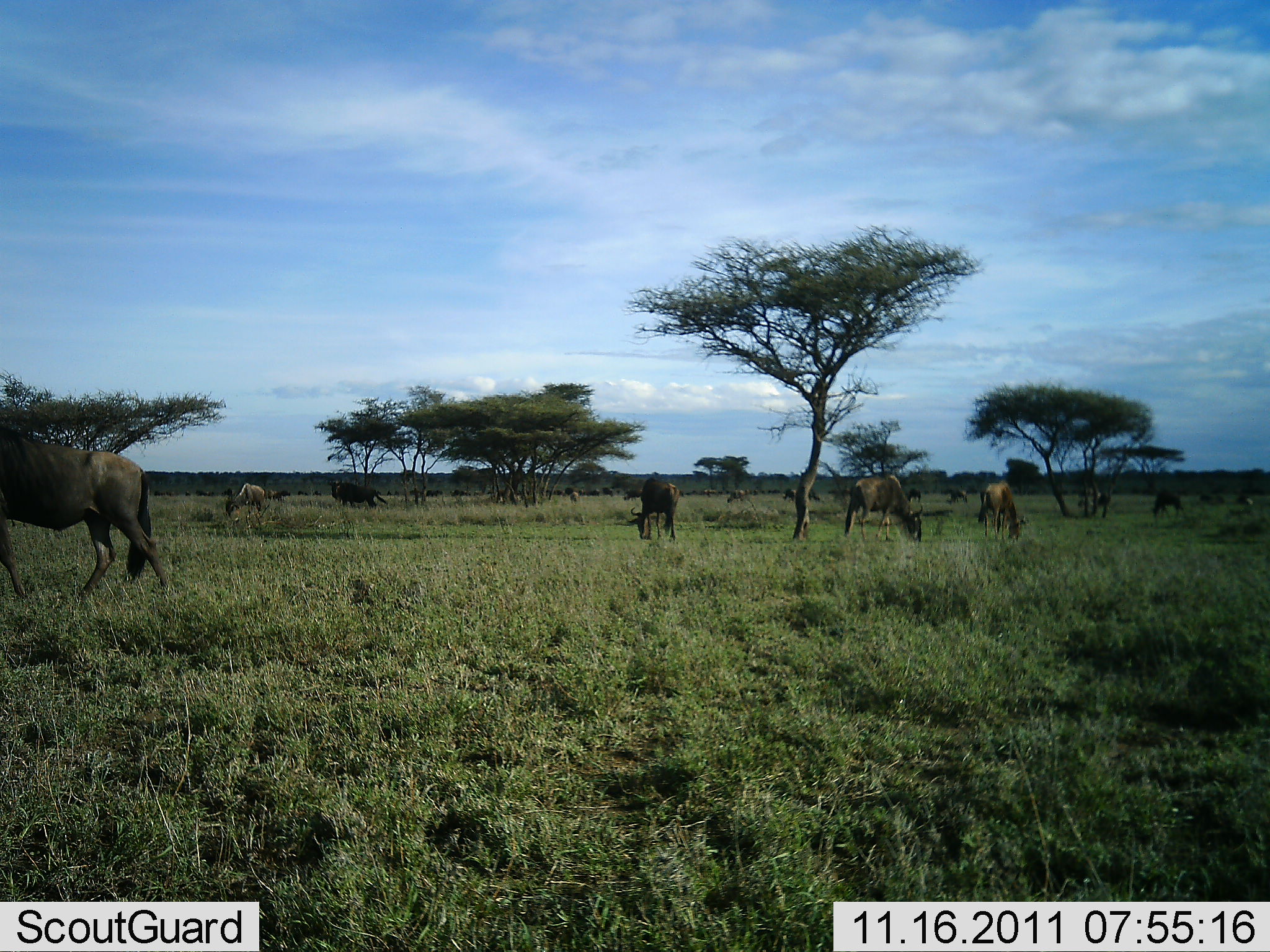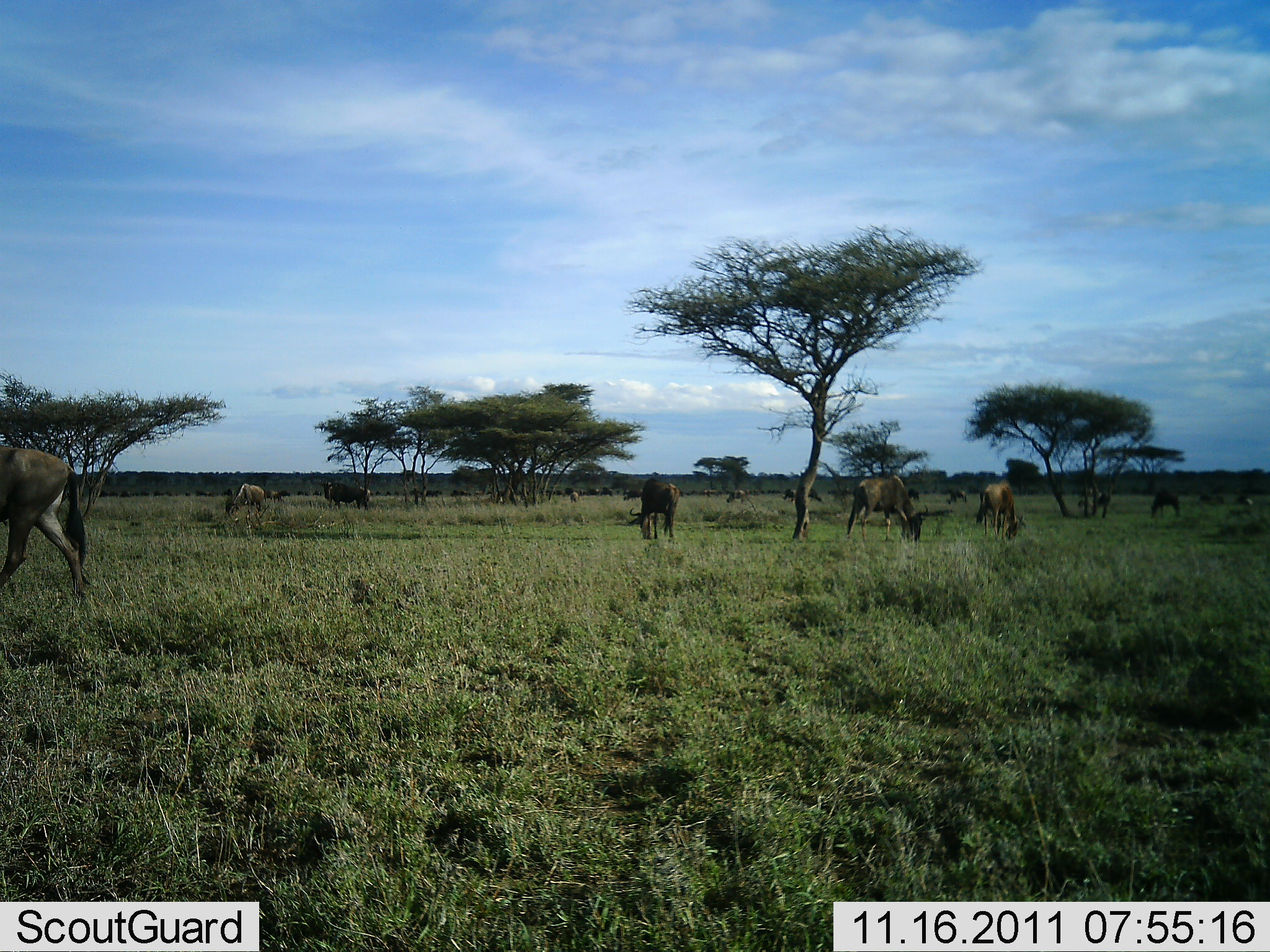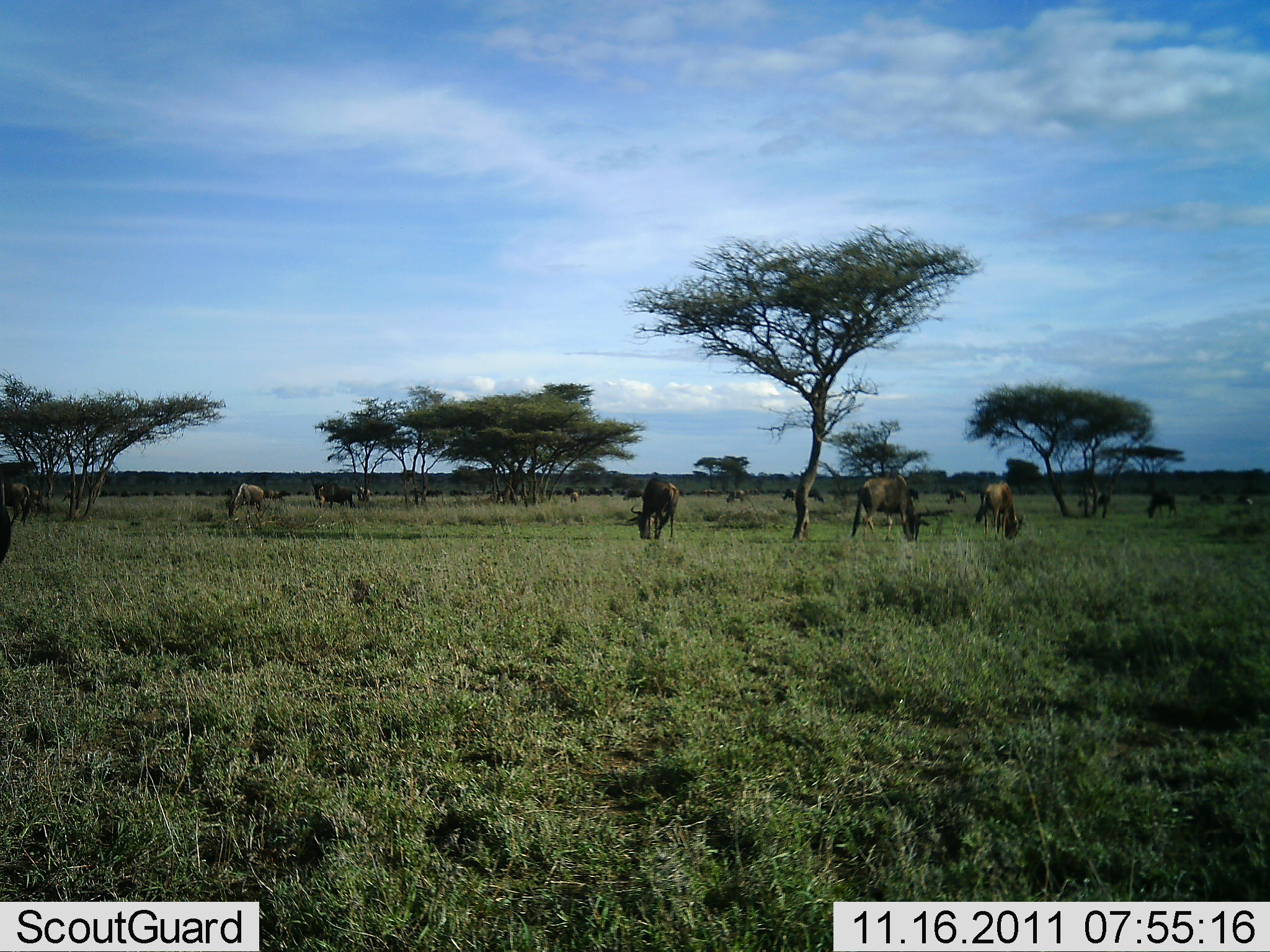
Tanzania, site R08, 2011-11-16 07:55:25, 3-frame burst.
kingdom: Animalia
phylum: Chordata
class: Mammalia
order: Artiodactyla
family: Bovidae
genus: Connochaetes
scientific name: Connochaetes taurinus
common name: blue wildebeest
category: wildebeest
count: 10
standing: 0%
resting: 0%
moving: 17%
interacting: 0%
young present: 0%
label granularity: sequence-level